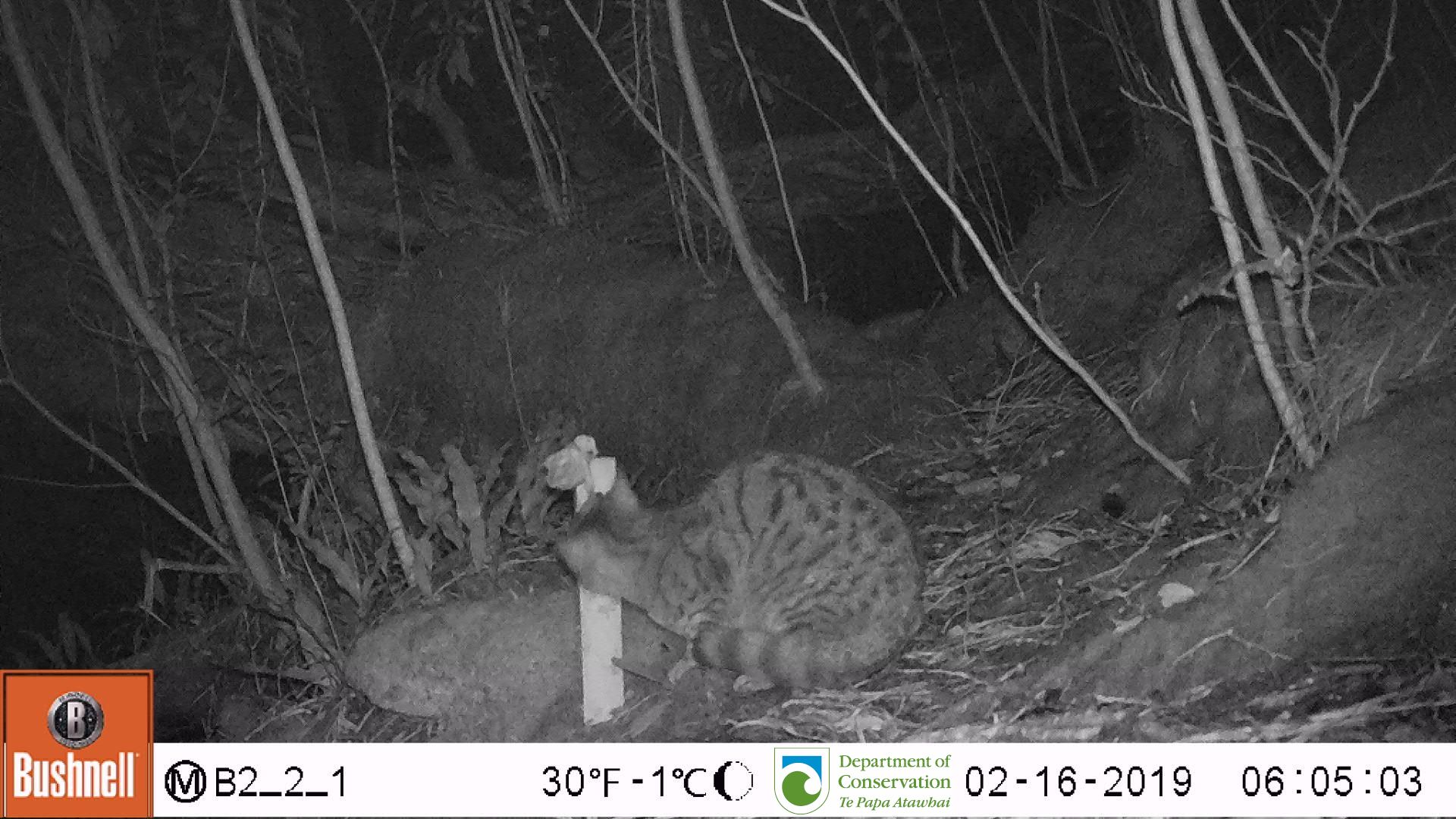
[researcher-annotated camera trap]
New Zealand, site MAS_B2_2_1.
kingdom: Animalia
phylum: Chordata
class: Mammalia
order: Carnivora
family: Felidae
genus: Felis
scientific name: Felis catus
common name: domestic cat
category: cat